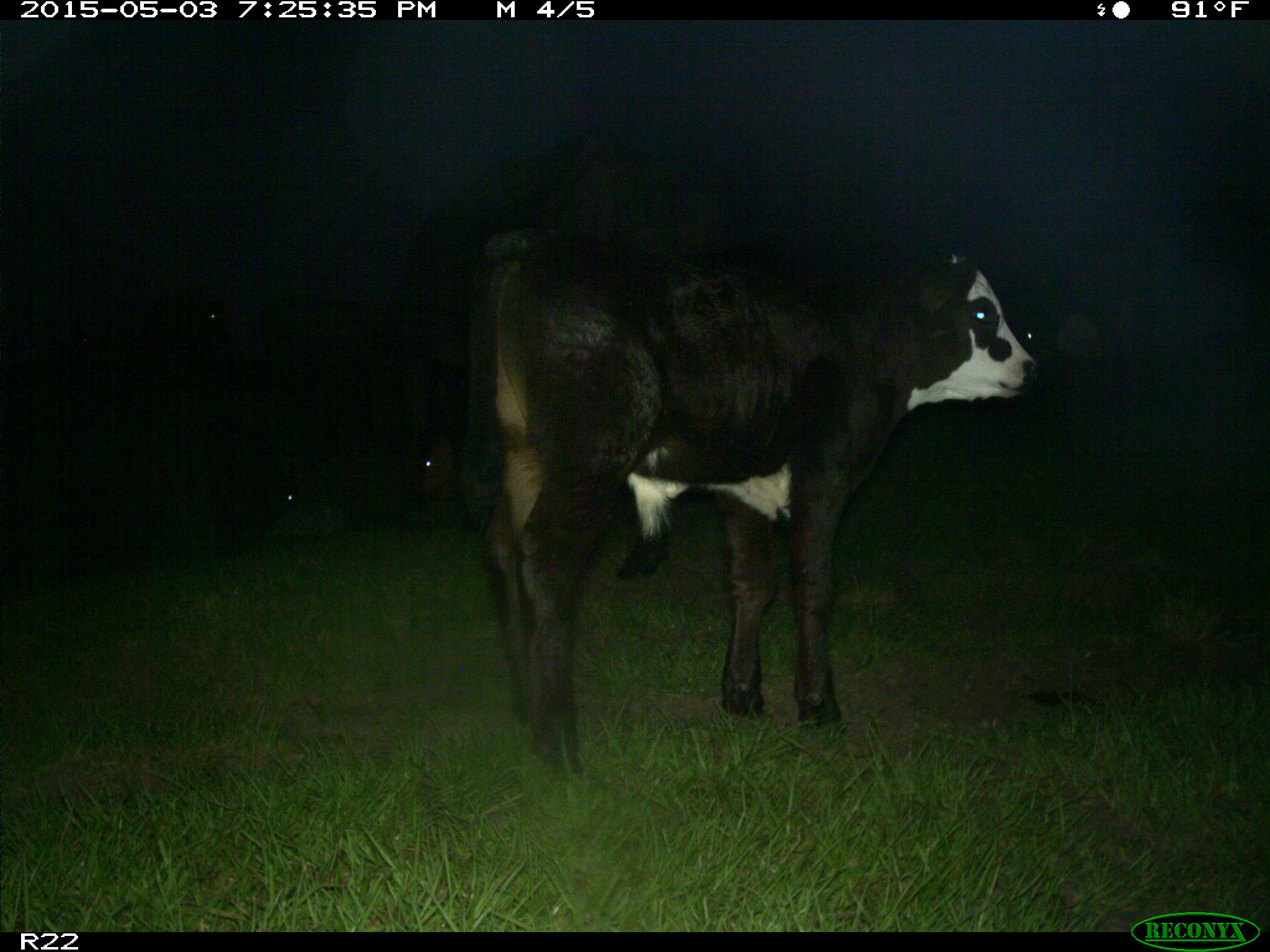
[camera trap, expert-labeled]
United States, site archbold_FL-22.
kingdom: Animalia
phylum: Chordata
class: Mammalia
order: Artiodactyla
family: Bovidae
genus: Bos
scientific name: Bos taurus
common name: domestic cow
Bos taurus (domestic cow).